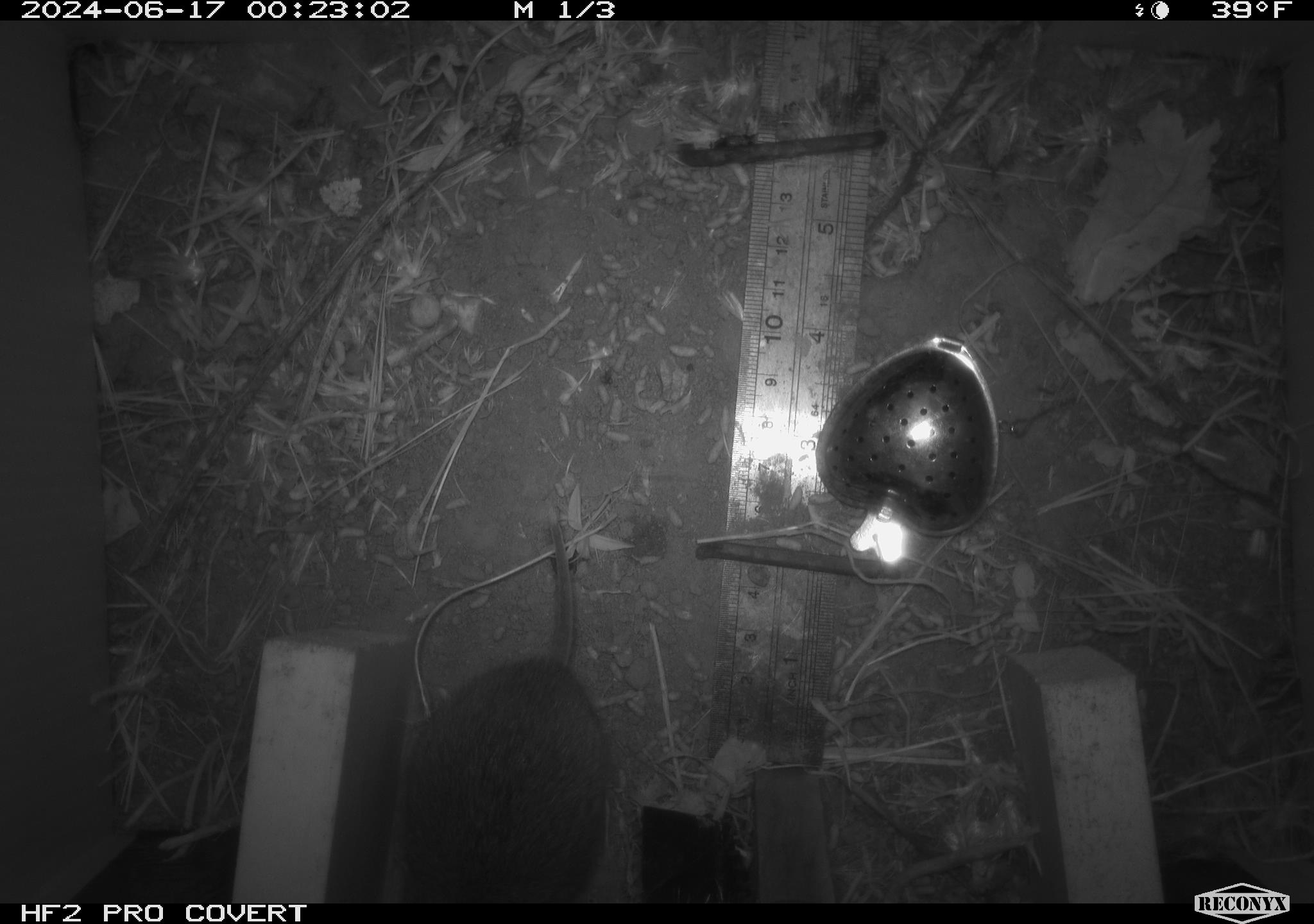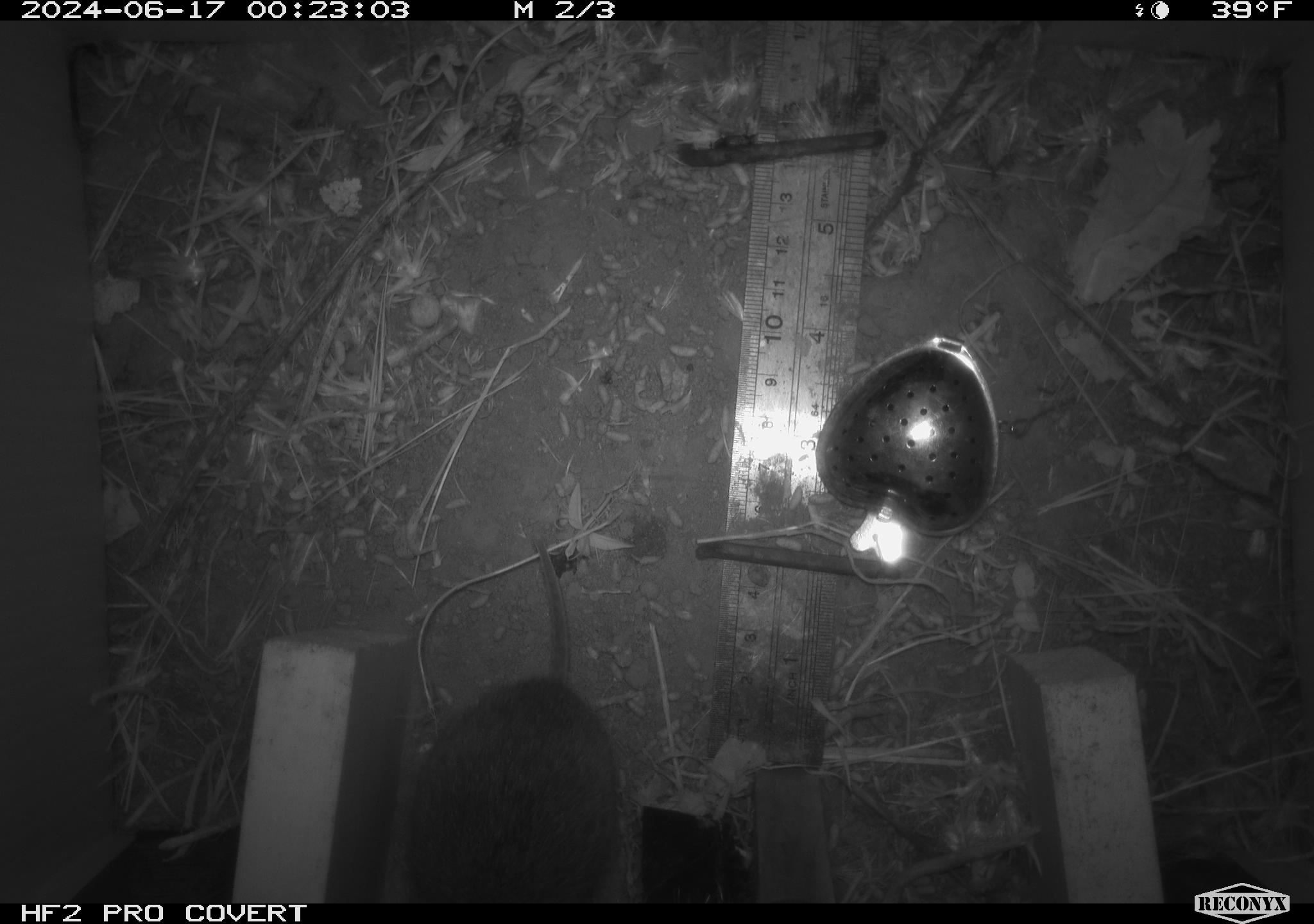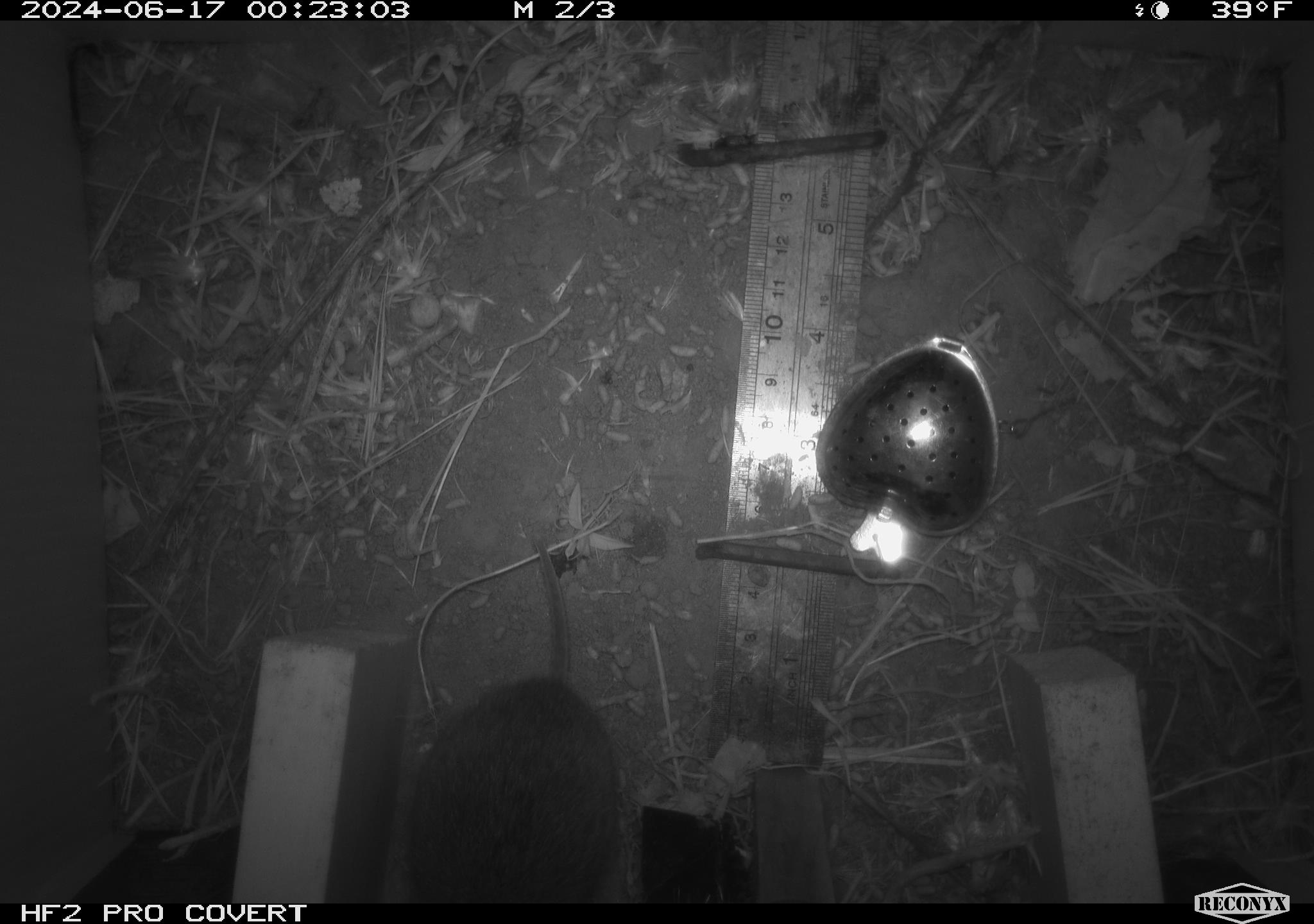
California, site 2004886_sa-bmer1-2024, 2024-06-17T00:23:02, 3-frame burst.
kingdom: Animalia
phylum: Chordata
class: Mammalia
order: Rodentia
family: Cricetidae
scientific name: Cricetidae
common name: hamsters, voles, lemmings, and allies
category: cricetidae family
Cricetidae family (hamsters, voles, lemmings, and allies) (Cricetidae).